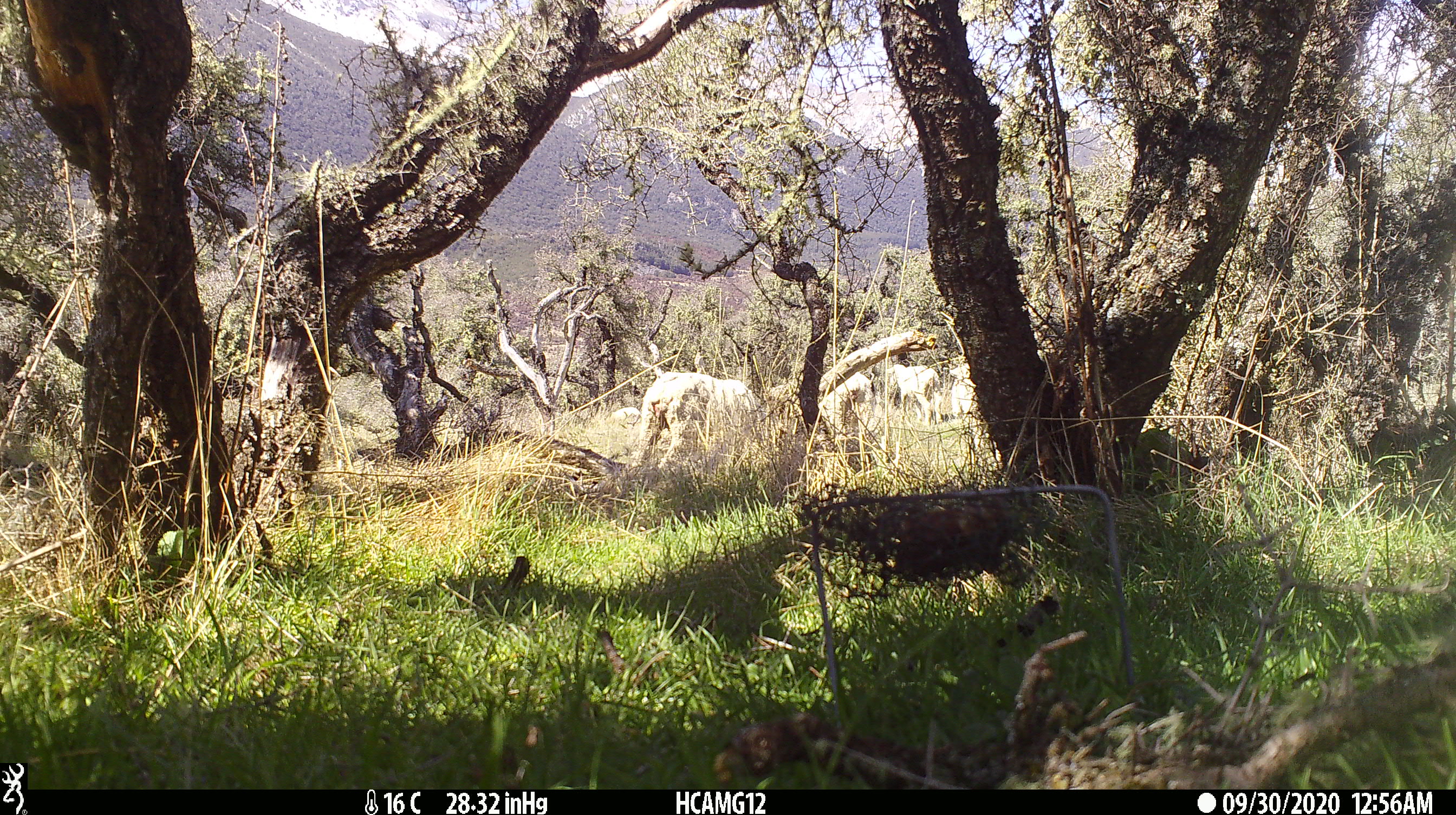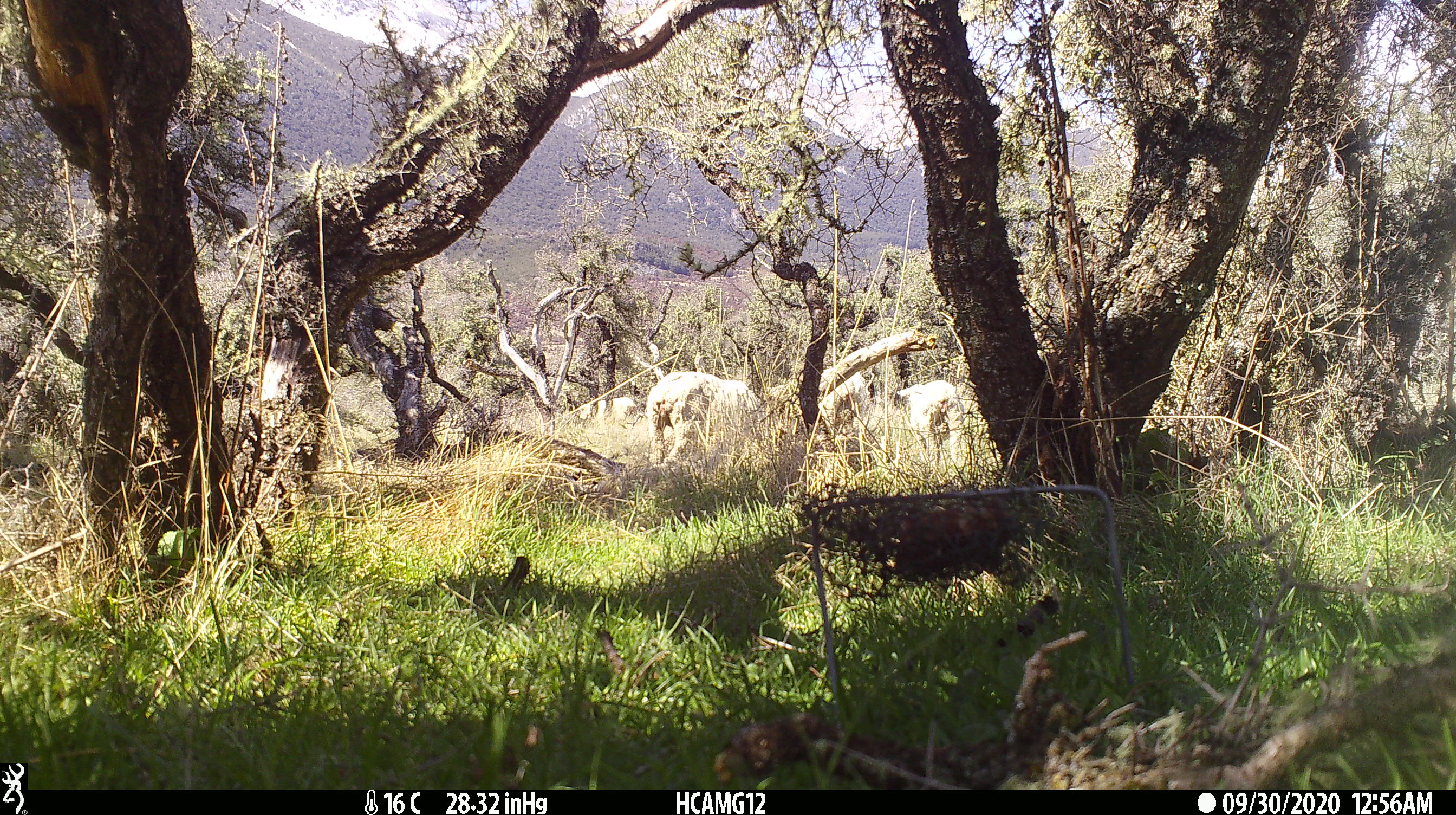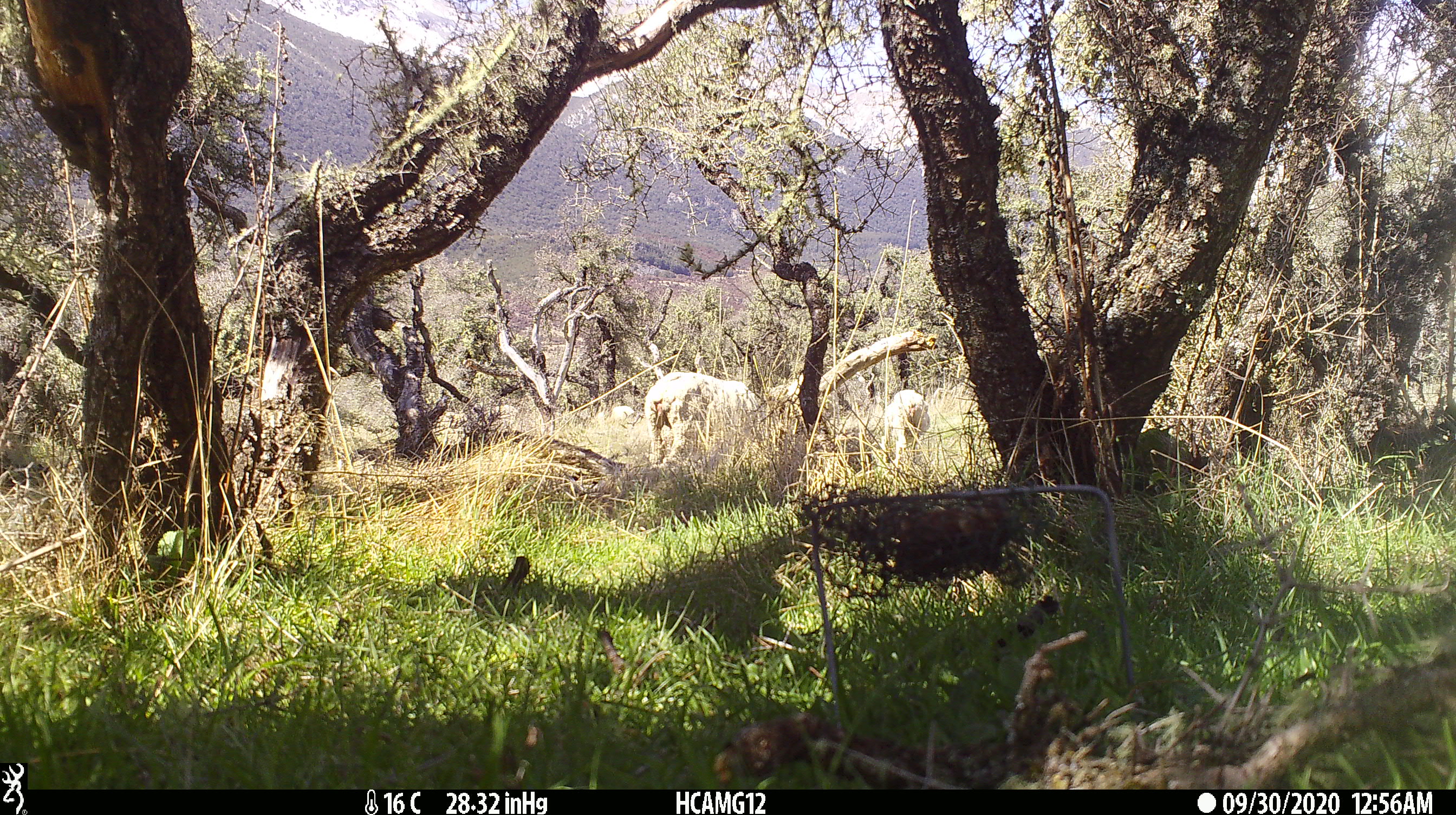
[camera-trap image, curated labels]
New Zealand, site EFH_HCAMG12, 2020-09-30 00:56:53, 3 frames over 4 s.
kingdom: Animalia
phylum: Chordata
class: Mammalia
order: Artiodactyla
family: Bovidae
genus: Ovis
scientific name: Ovis aries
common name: domestic sheep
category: sheep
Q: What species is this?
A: Sheep (domestic sheep) (Ovis aries).